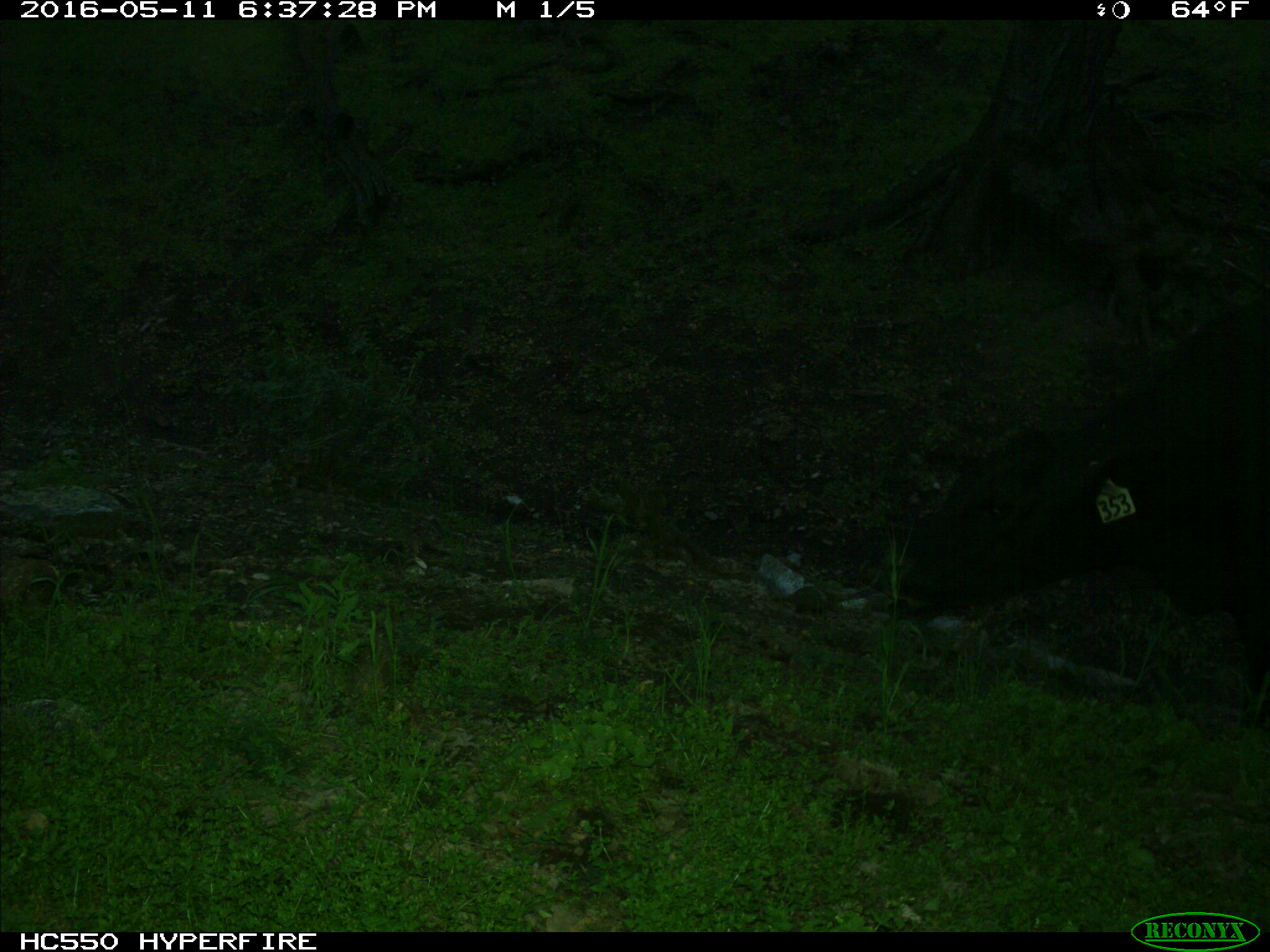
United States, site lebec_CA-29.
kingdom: Animalia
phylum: Chordata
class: Mammalia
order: Artiodactyla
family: Bovidae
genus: Bos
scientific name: Bos taurus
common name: domestic cow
Bos taurus (domestic cow).